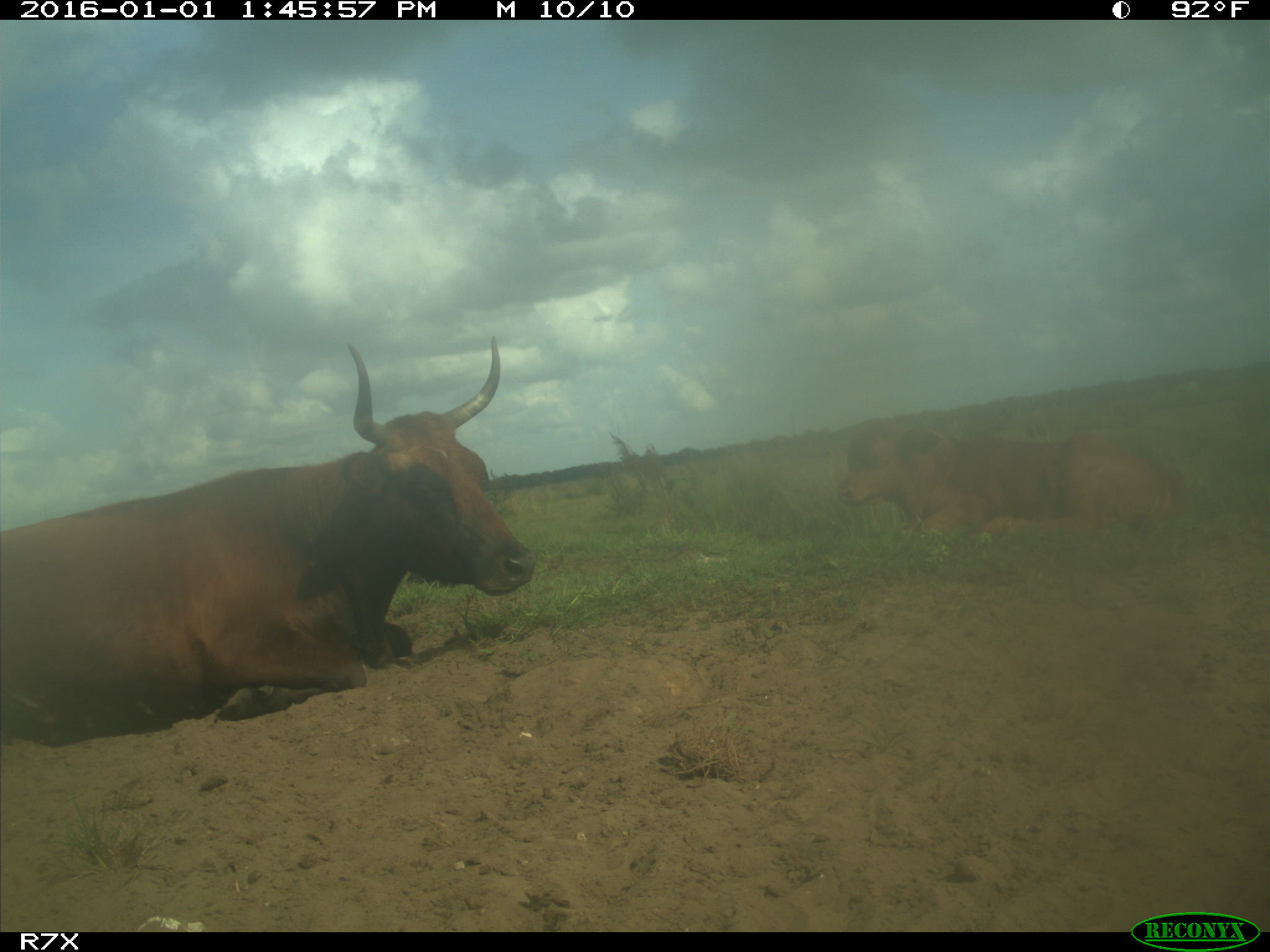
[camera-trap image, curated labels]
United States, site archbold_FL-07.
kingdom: Animalia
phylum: Chordata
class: Mammalia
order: Artiodactyla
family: Bovidae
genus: Bos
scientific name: Bos taurus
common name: domestic cow